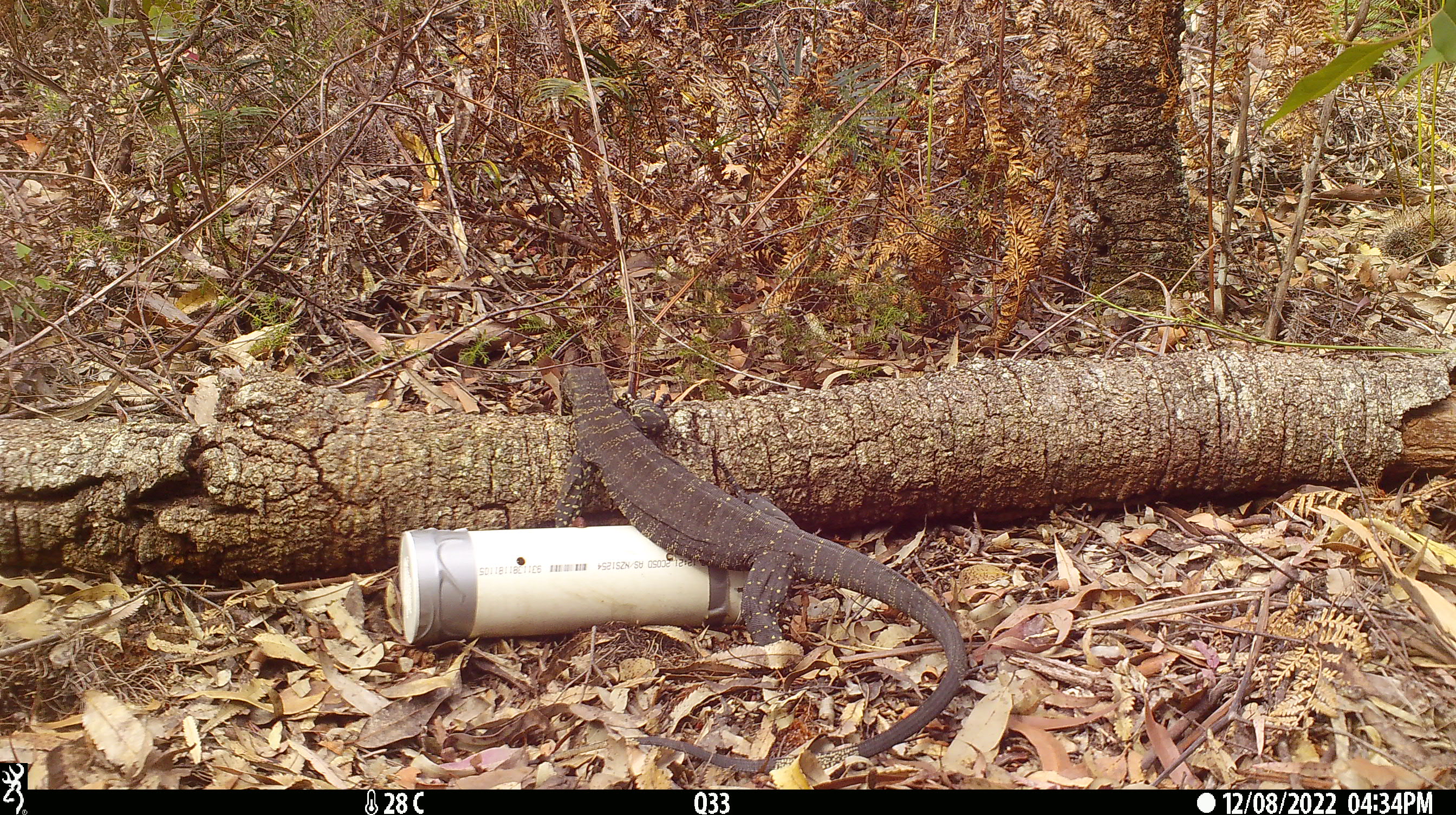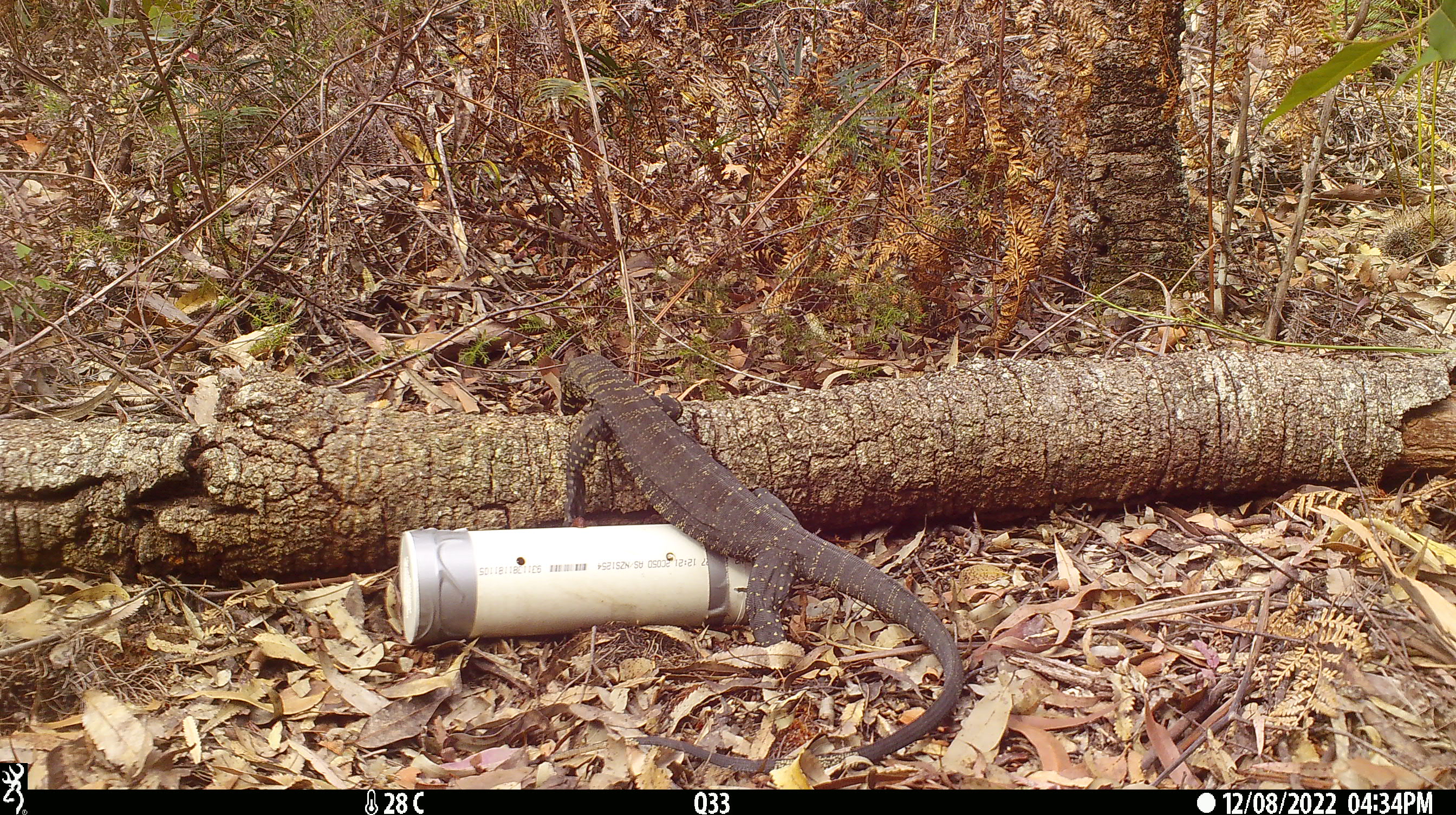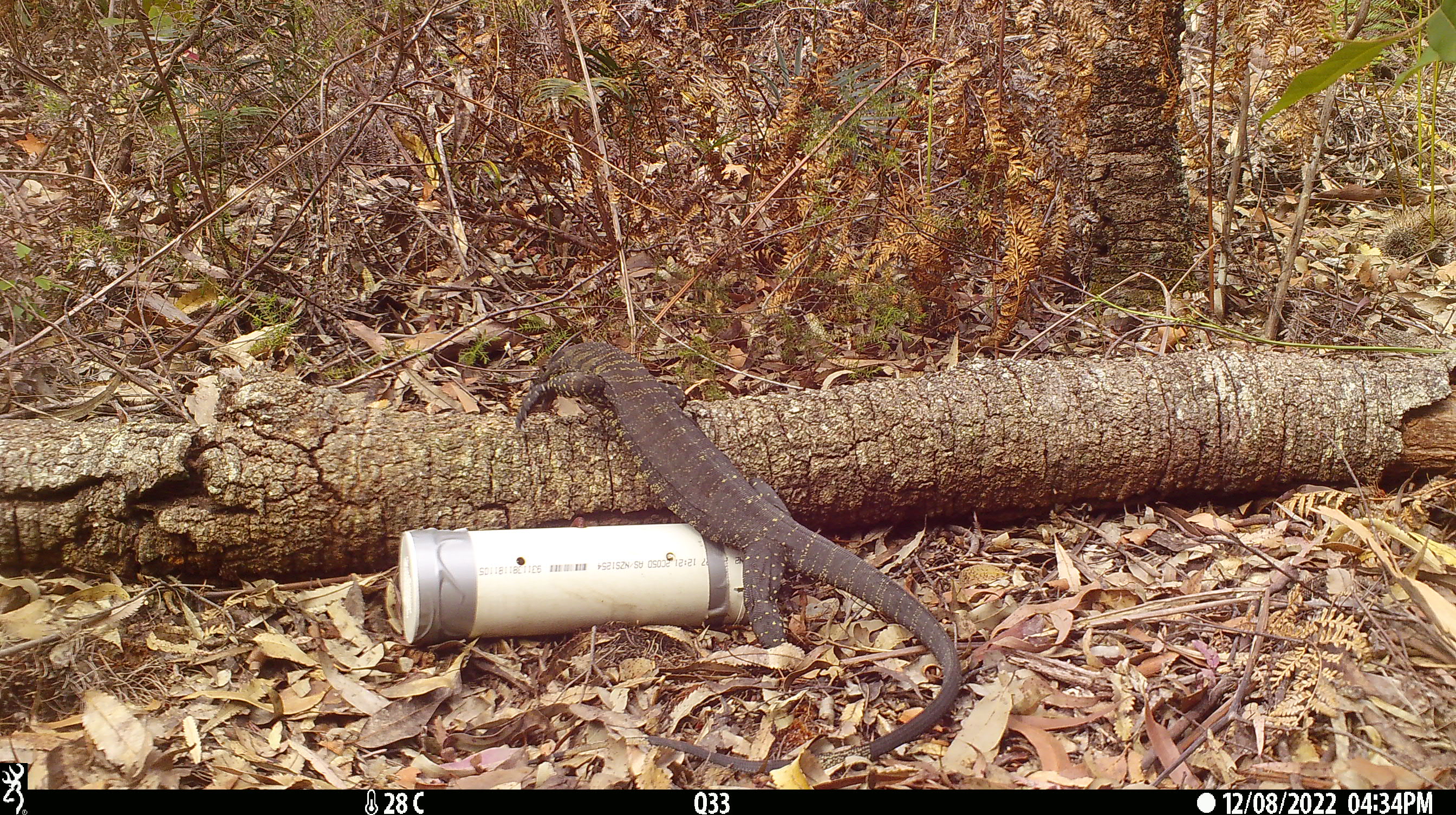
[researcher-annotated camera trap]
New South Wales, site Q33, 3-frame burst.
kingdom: Animalia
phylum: Chordata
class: Reptilia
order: Squamata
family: Varanidae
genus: Varanus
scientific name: Varanus varius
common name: lace monitor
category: goanna